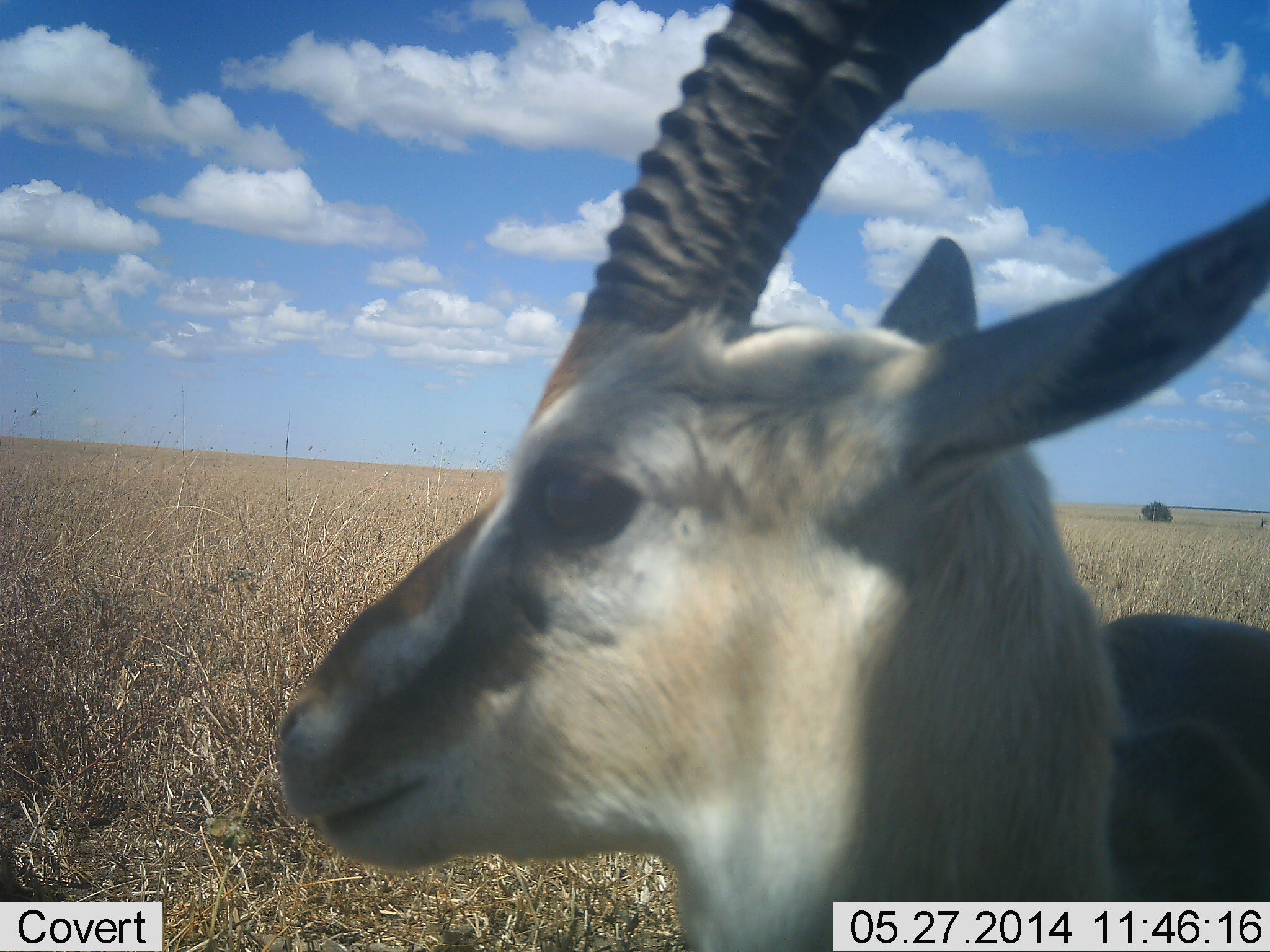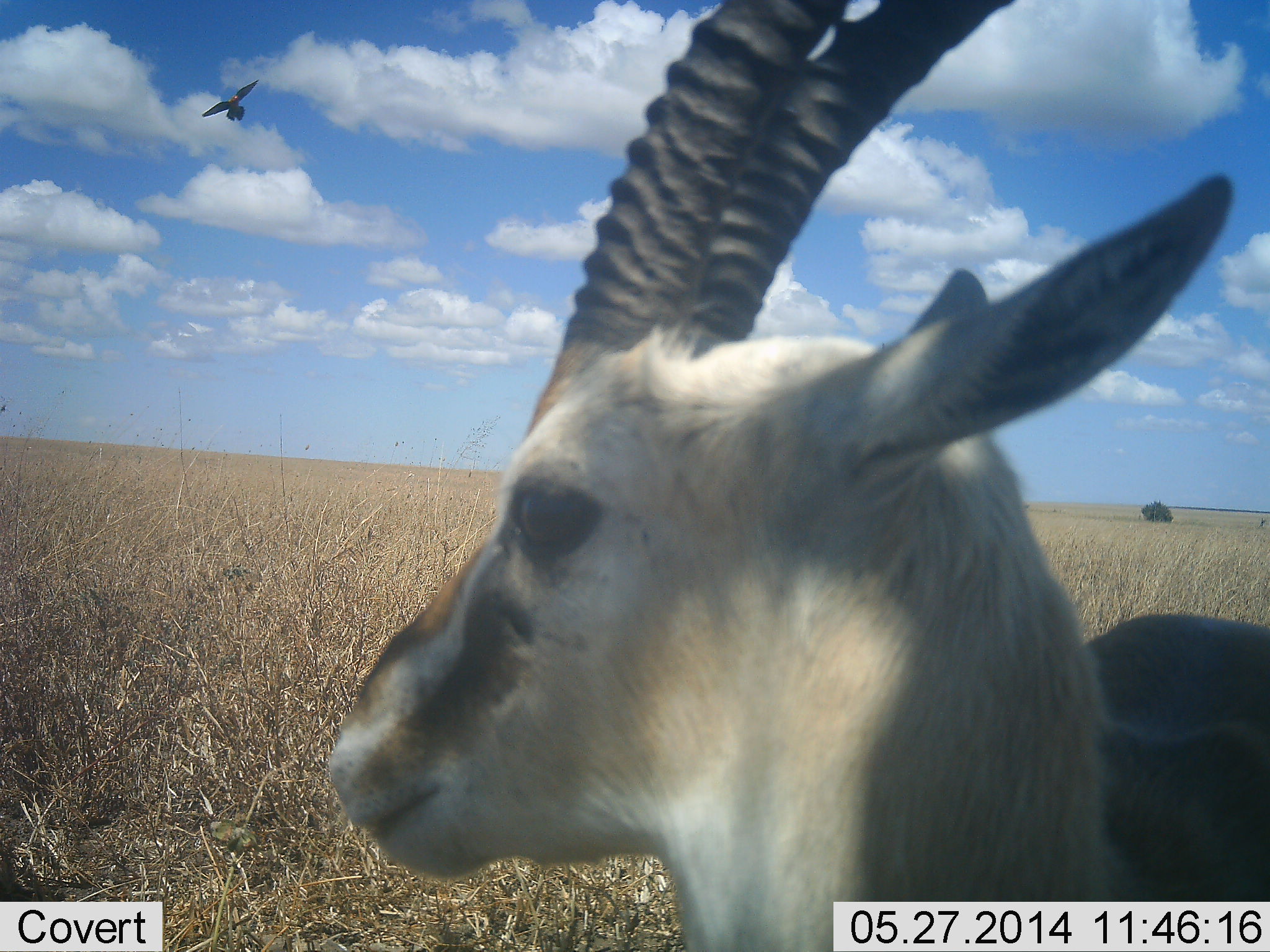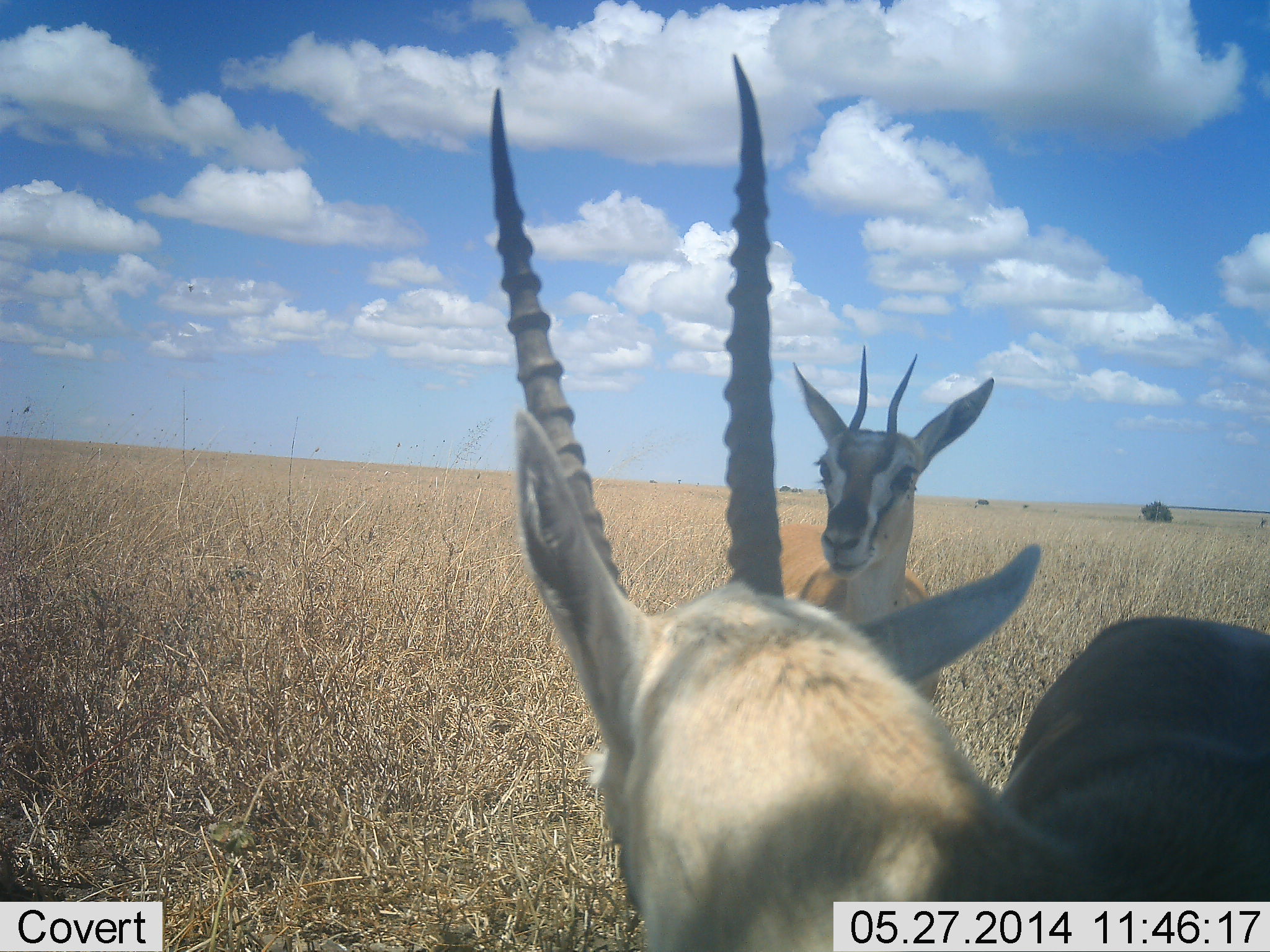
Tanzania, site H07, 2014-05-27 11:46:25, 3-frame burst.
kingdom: Animalia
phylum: Chordata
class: Mammalia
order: Artiodactyla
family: Bovidae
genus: Eudorcas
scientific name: Eudorcas thomsonii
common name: thomson's gazelle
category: gazellethomsons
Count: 2.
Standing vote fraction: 93%.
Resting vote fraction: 0%.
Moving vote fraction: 0%.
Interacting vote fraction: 7%.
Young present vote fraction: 0%.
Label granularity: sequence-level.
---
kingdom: Animalia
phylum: Chordata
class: Aves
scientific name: Aves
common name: bird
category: otherbird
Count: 1.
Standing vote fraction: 0%.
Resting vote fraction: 0%.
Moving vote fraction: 100%.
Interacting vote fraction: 0%.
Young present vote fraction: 0%.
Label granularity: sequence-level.